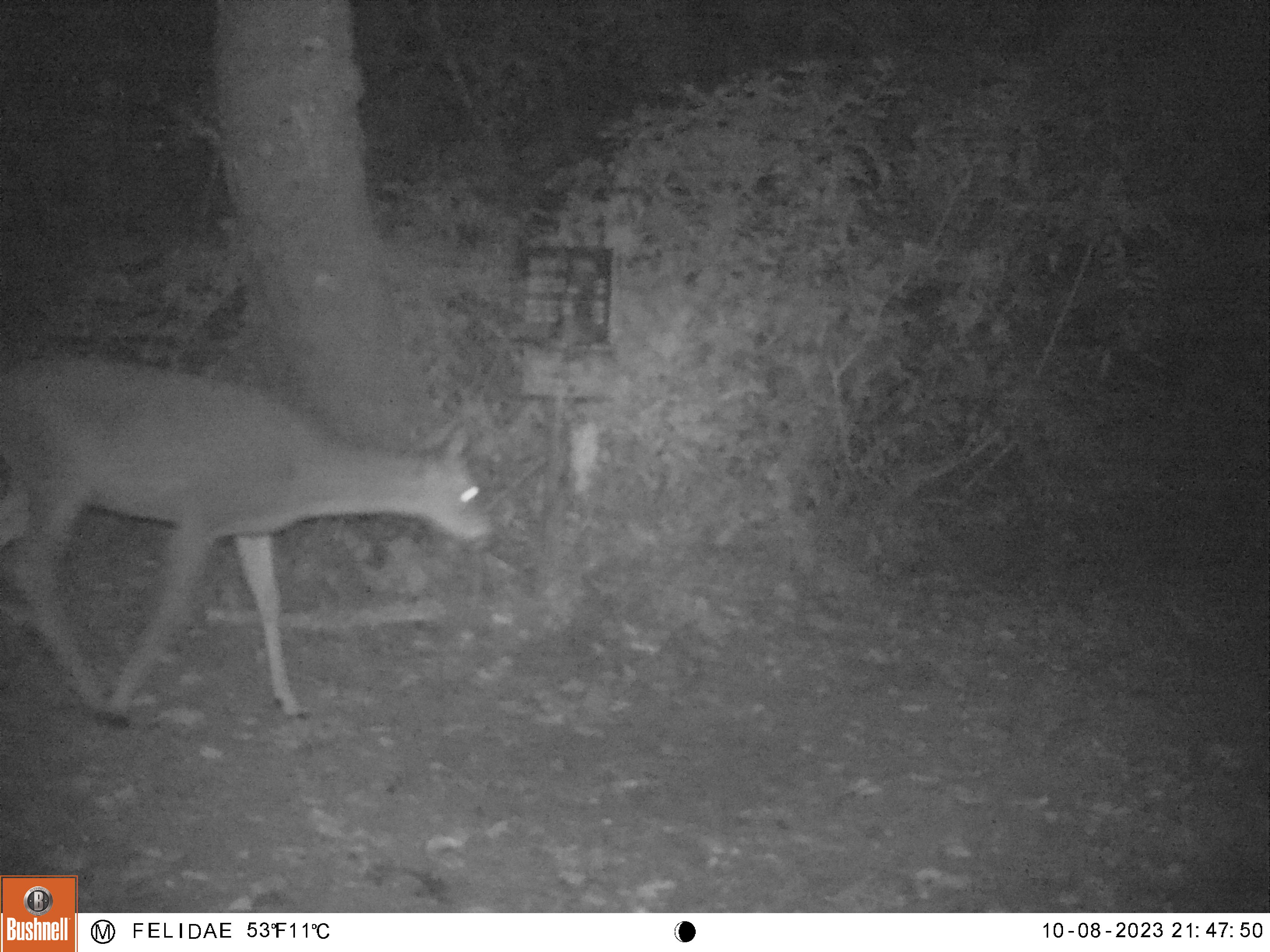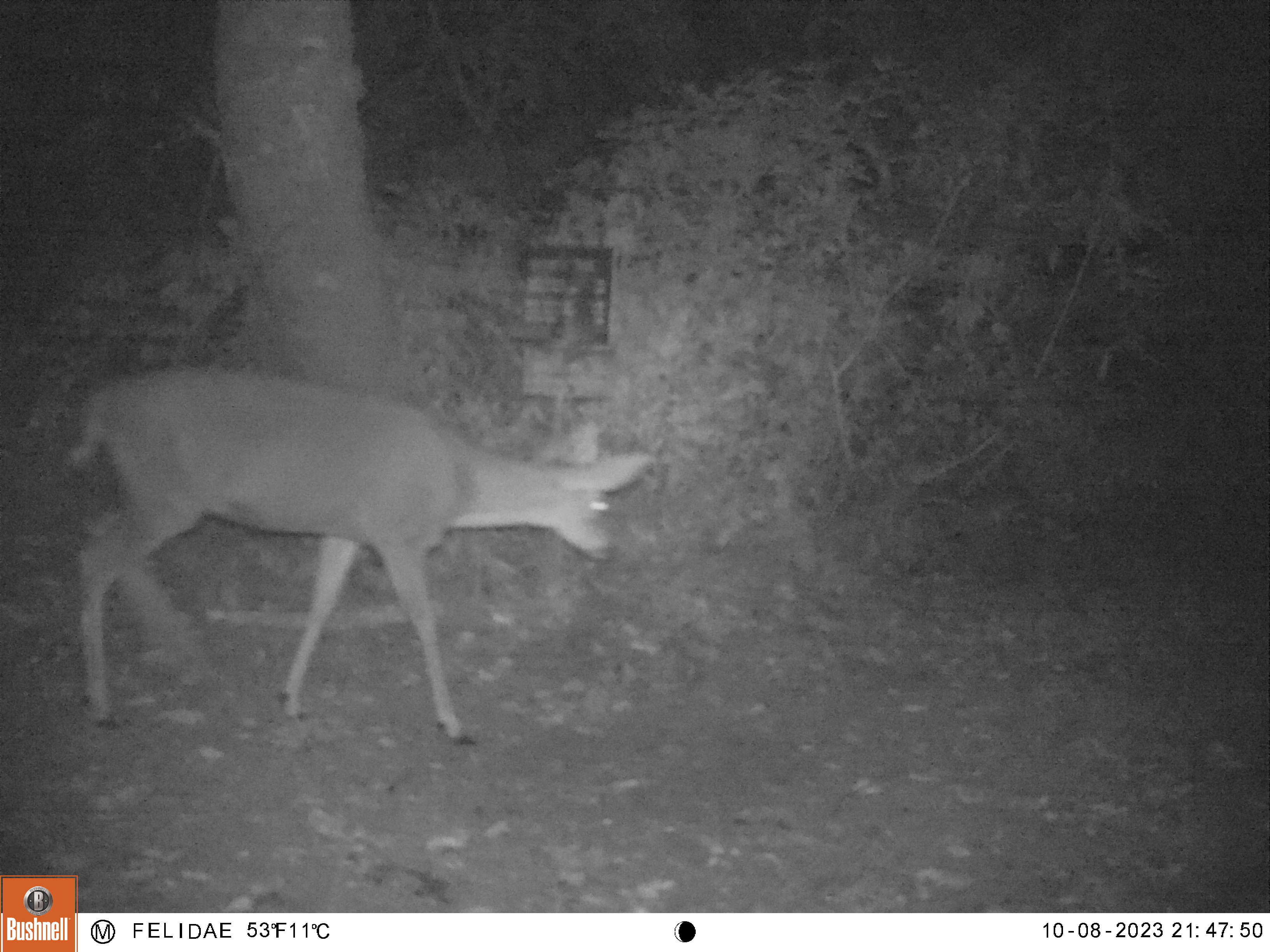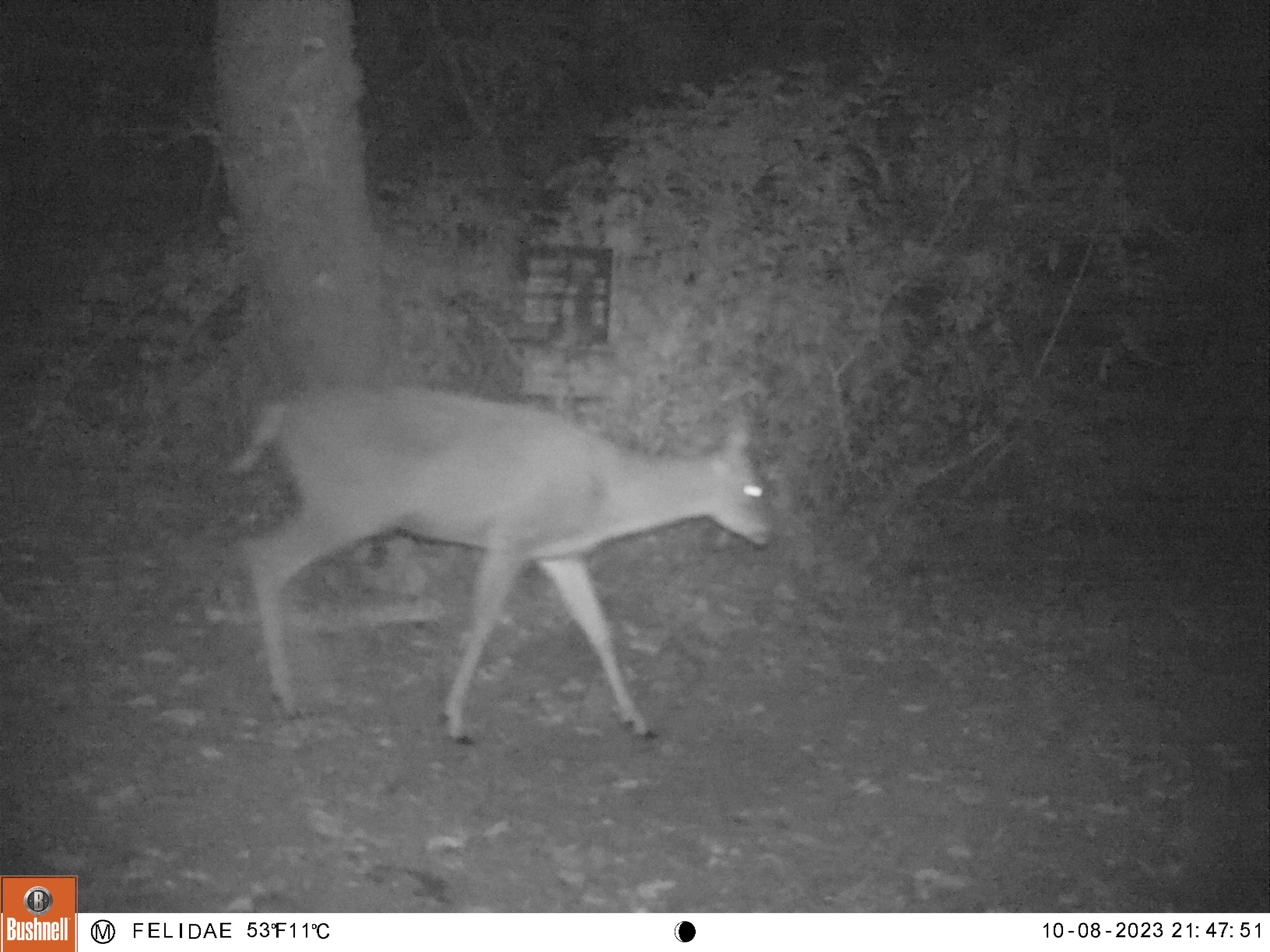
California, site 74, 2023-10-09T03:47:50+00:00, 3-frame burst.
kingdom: Animalia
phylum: Chordata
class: Mammalia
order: Artiodactyla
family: Cervidae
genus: Odocoileus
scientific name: Odocoileus hemionus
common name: mule deer